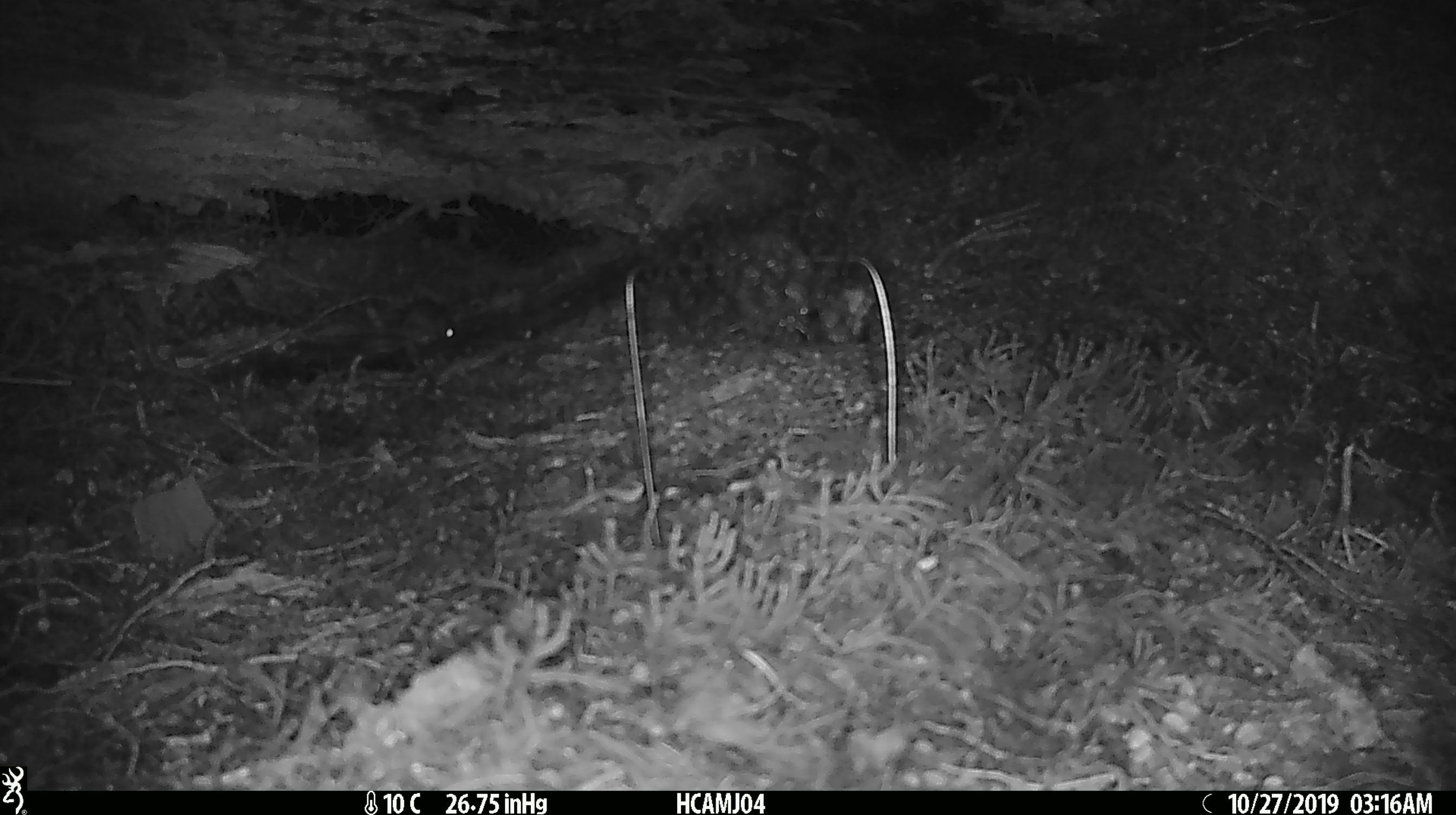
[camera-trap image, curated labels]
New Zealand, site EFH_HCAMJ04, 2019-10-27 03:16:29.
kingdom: Animalia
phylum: Chordata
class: Mammalia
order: Rodentia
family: Muridae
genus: Mus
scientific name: Mus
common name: mouse